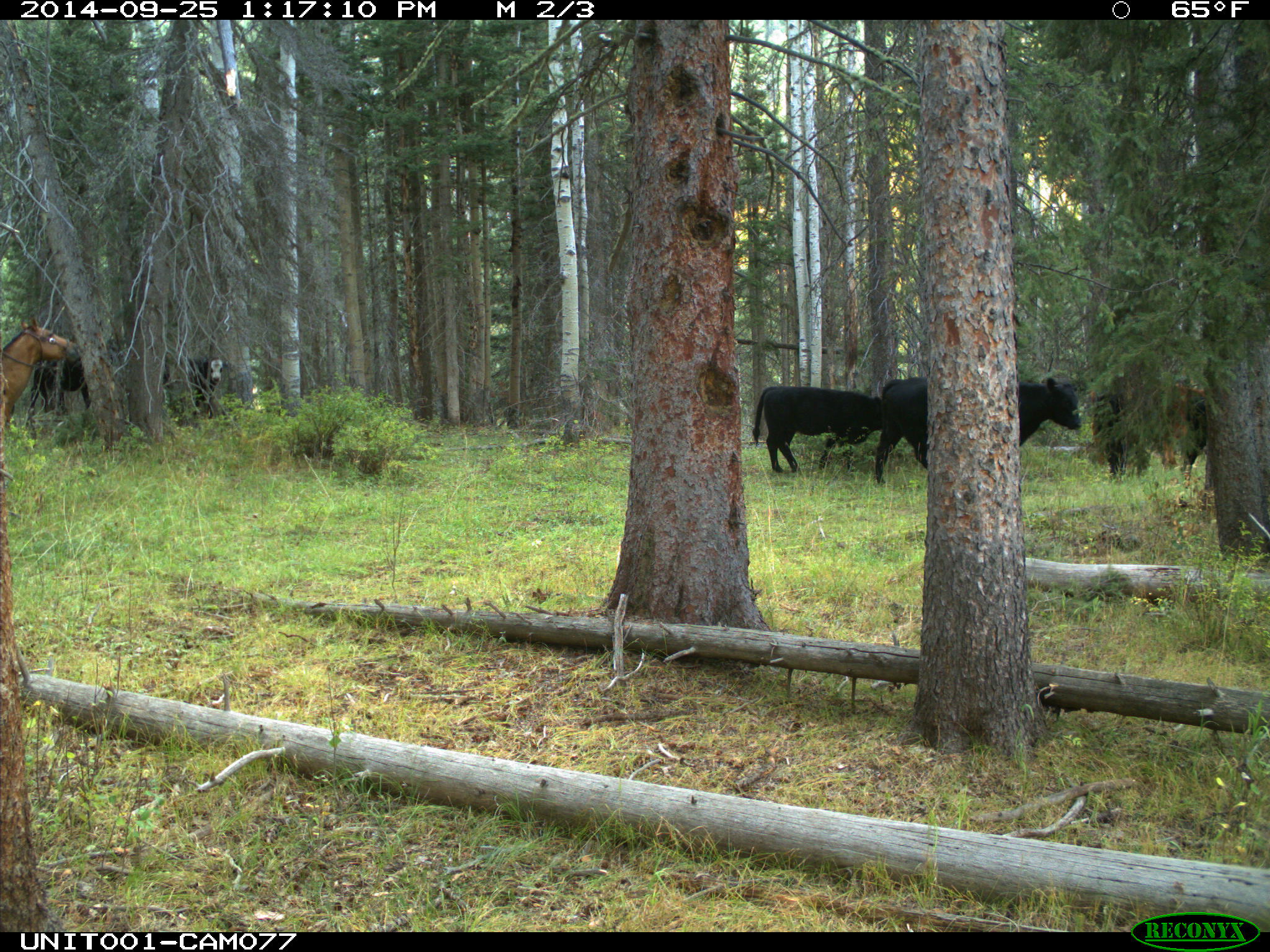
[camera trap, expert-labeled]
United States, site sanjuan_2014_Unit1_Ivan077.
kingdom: Animalia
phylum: Chordata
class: Mammalia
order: Artiodactyla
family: Bovidae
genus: Bos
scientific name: Bos taurus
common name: domestic cow